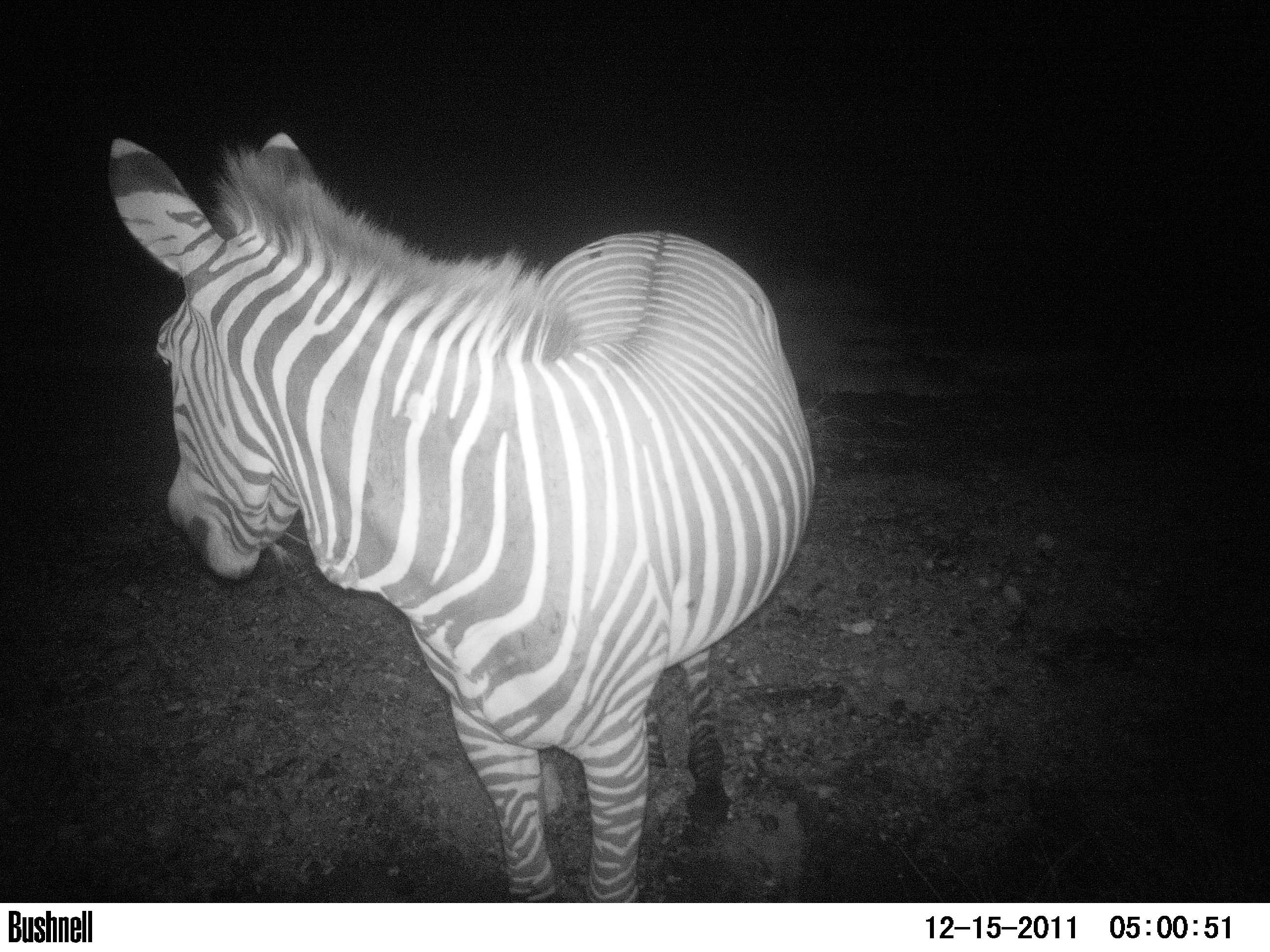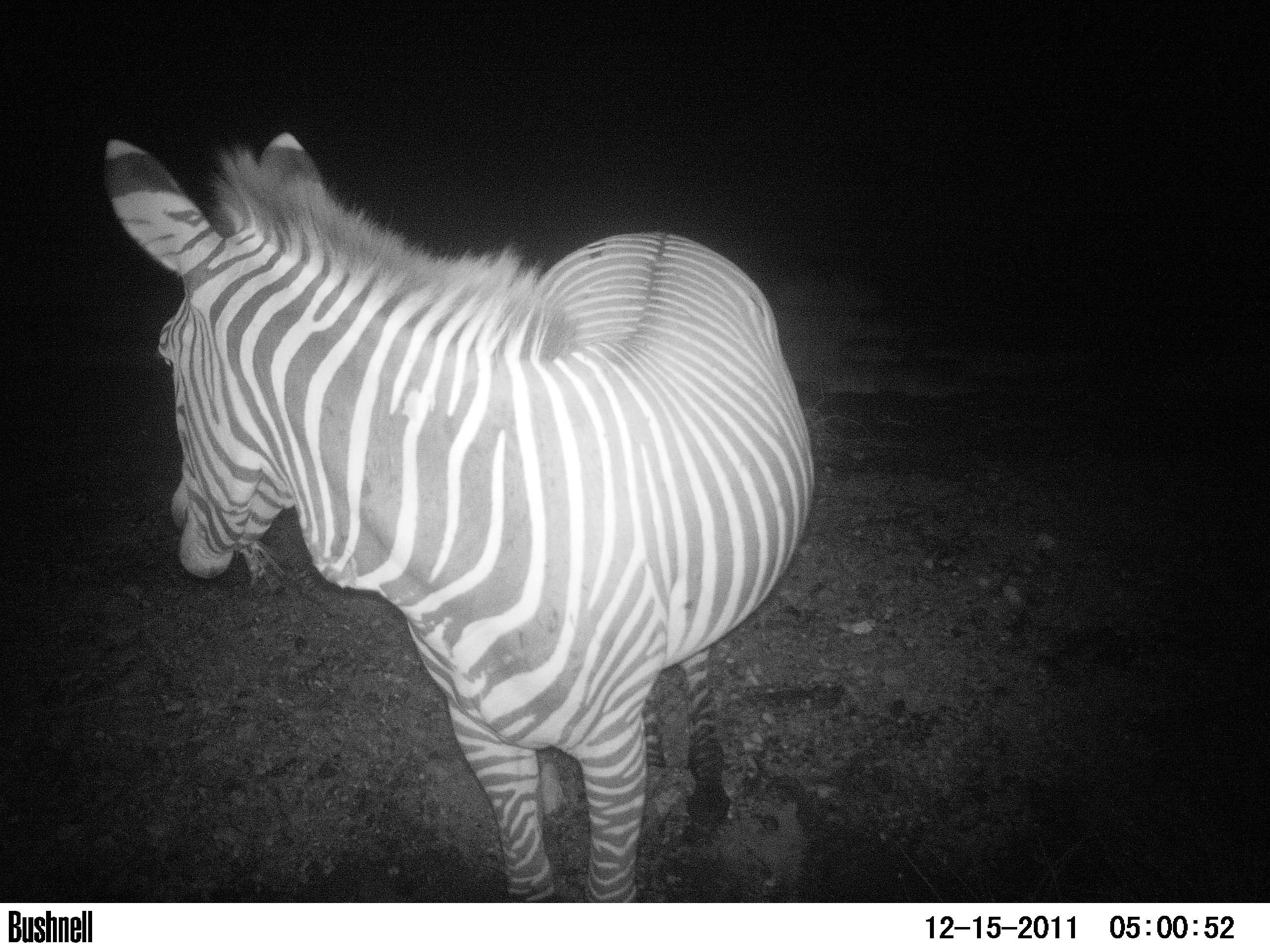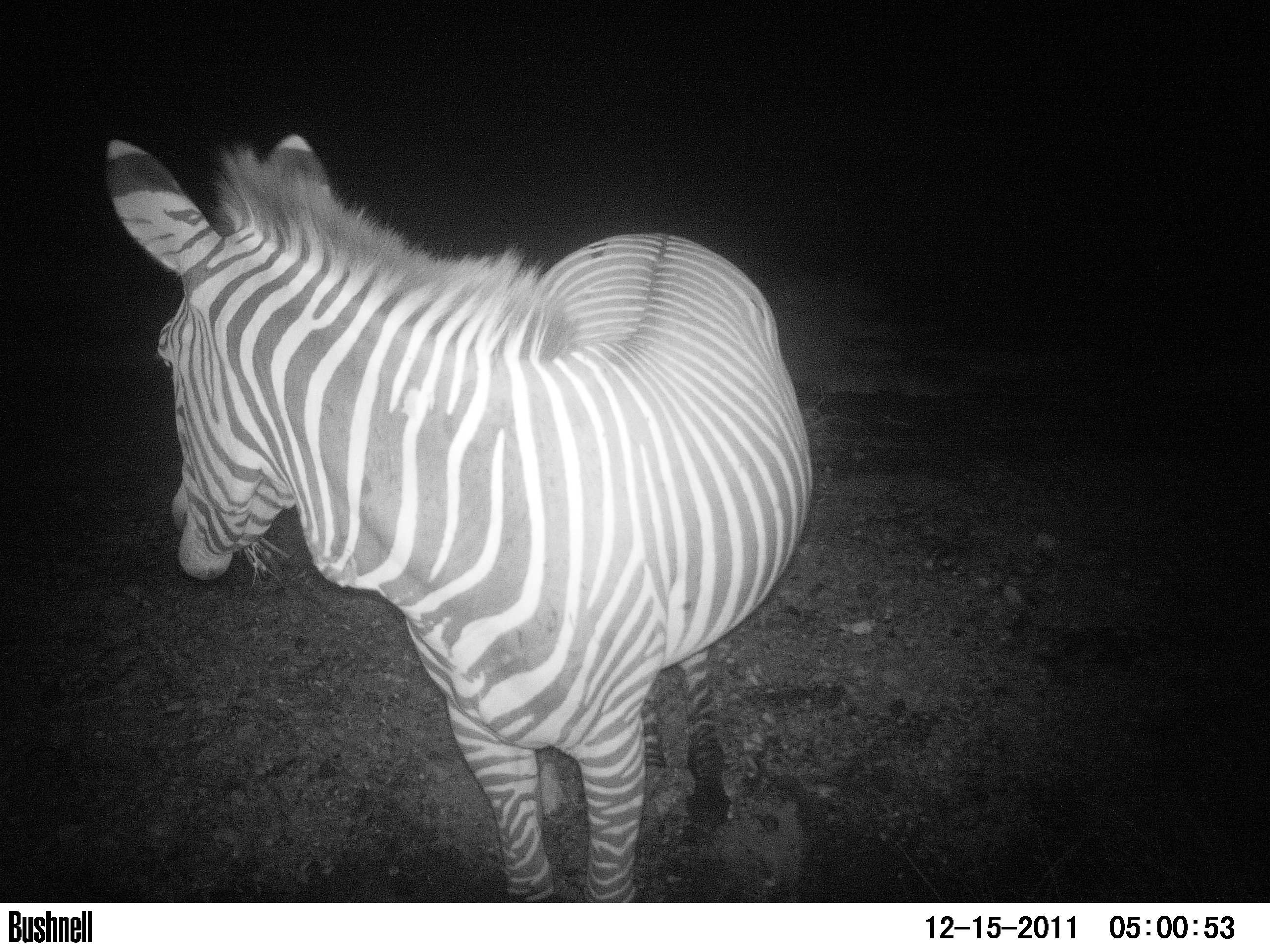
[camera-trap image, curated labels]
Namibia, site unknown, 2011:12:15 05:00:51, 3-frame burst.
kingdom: Animalia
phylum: Chordata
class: Mammalia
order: Perissodactyla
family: Equidae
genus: Equus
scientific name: Equus zebra hartmannae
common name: hartmann's mountain zebra